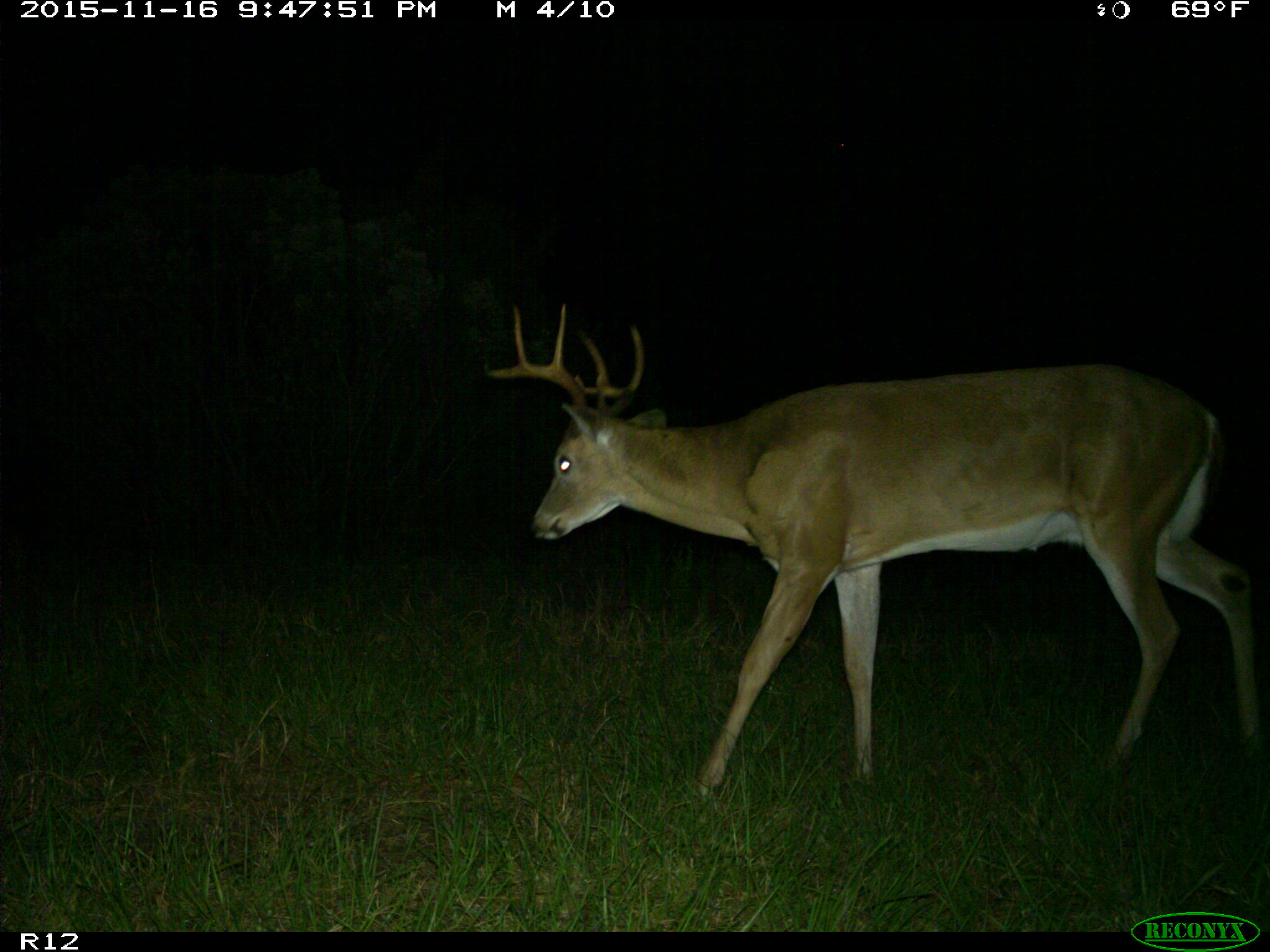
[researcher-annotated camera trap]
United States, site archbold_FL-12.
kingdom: Animalia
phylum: Chordata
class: Mammalia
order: Artiodactyla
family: Cervidae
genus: Odocoileus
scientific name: Odocoileus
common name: deer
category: unidentified deer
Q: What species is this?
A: Unidentified deer (deer) (Odocoileus).